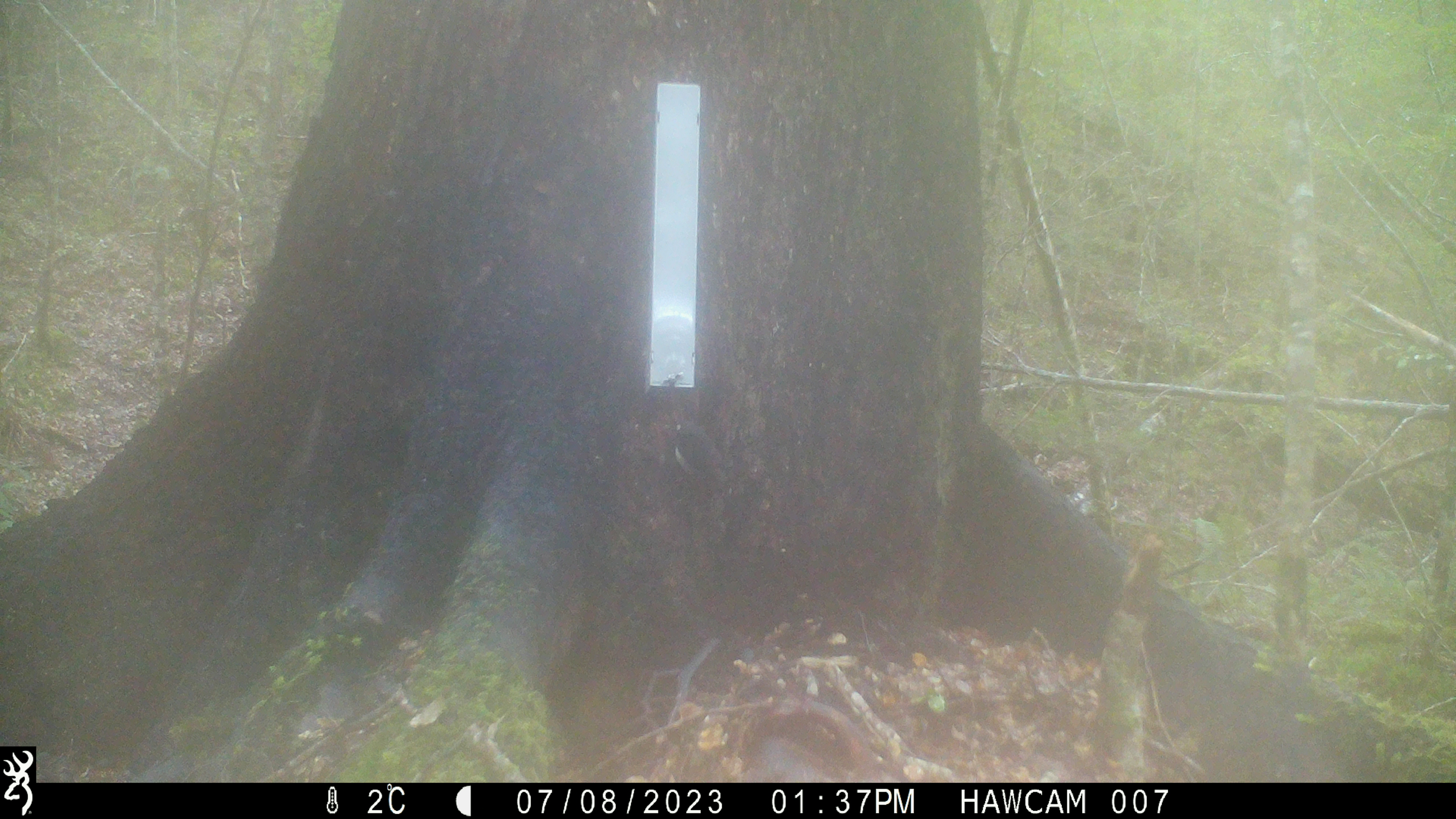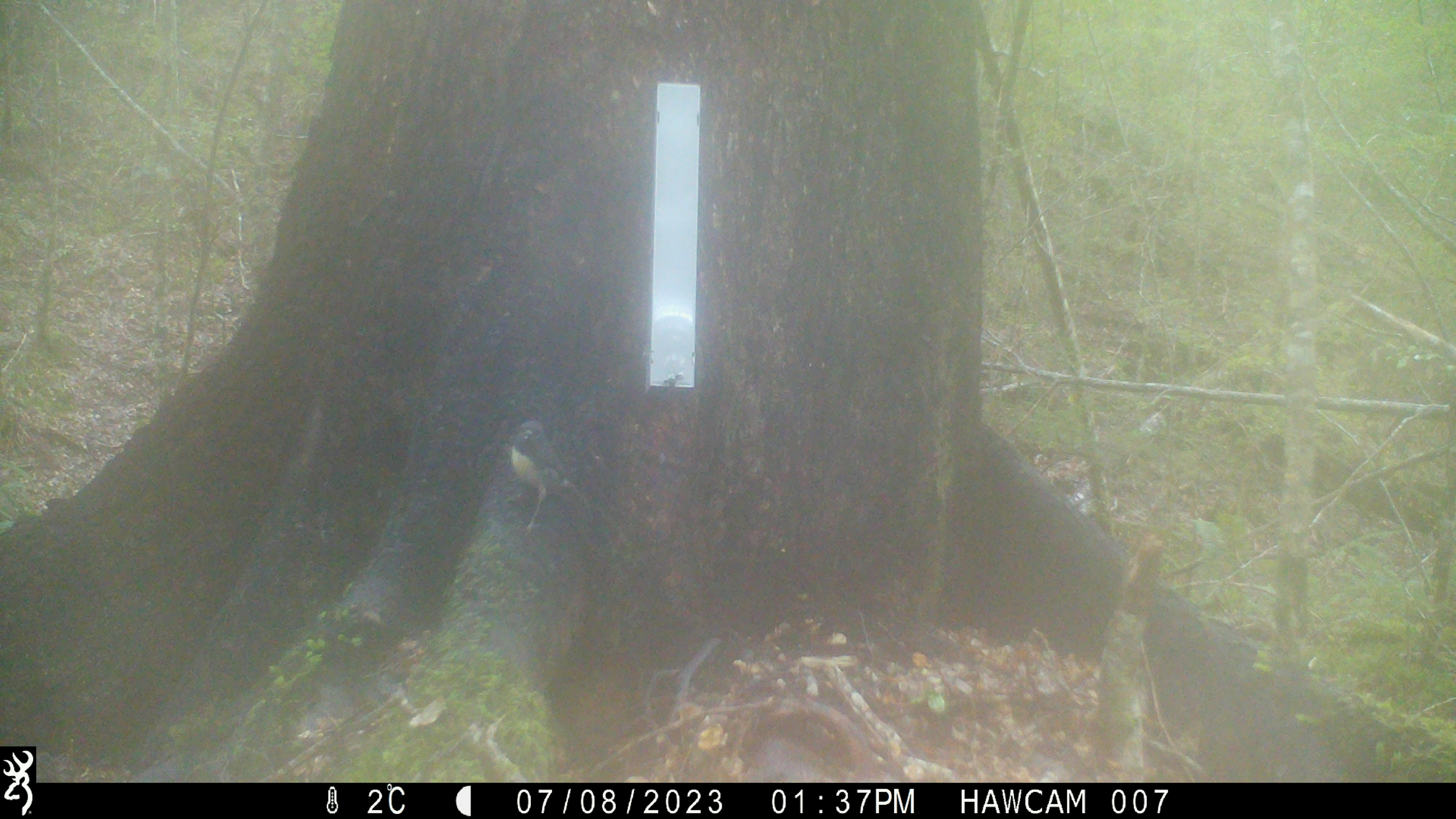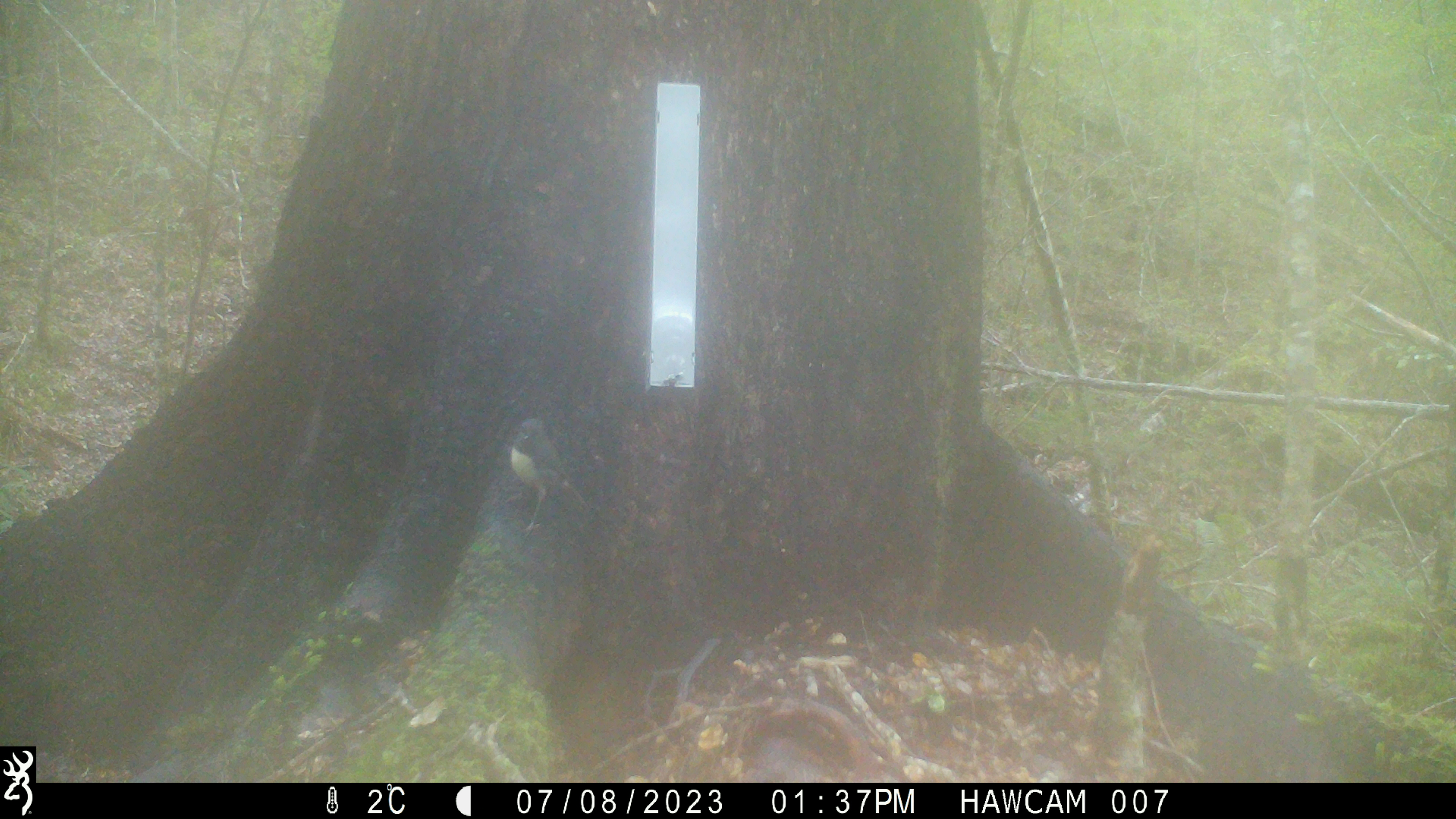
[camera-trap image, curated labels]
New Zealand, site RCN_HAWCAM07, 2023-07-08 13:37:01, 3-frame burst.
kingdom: Animalia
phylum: Chordata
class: Aves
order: Passeriformes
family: Petroicidae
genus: Petroica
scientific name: Petroica australis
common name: new zealand robin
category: robin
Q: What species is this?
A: Robin (new zealand robin) (Petroica australis).